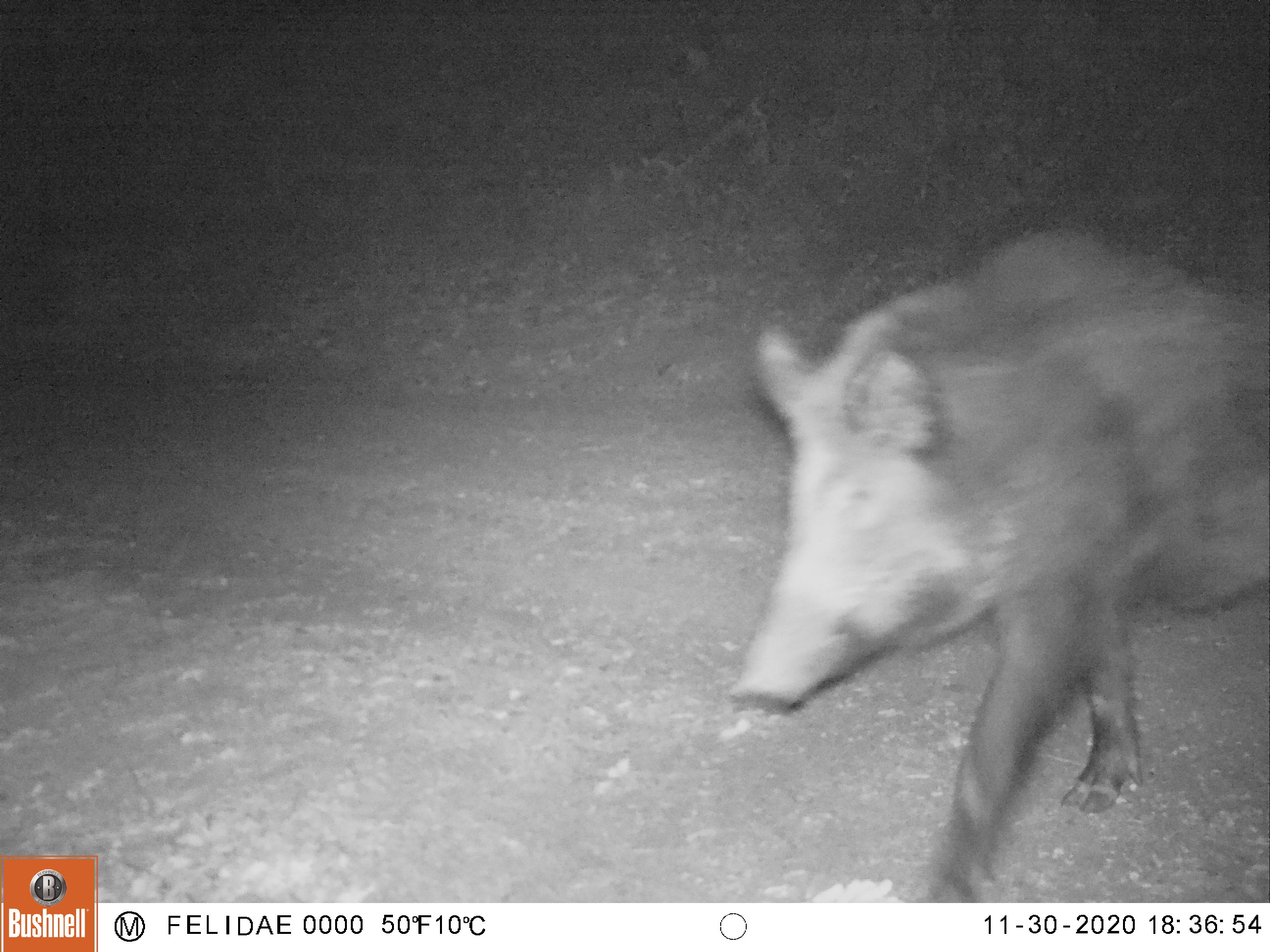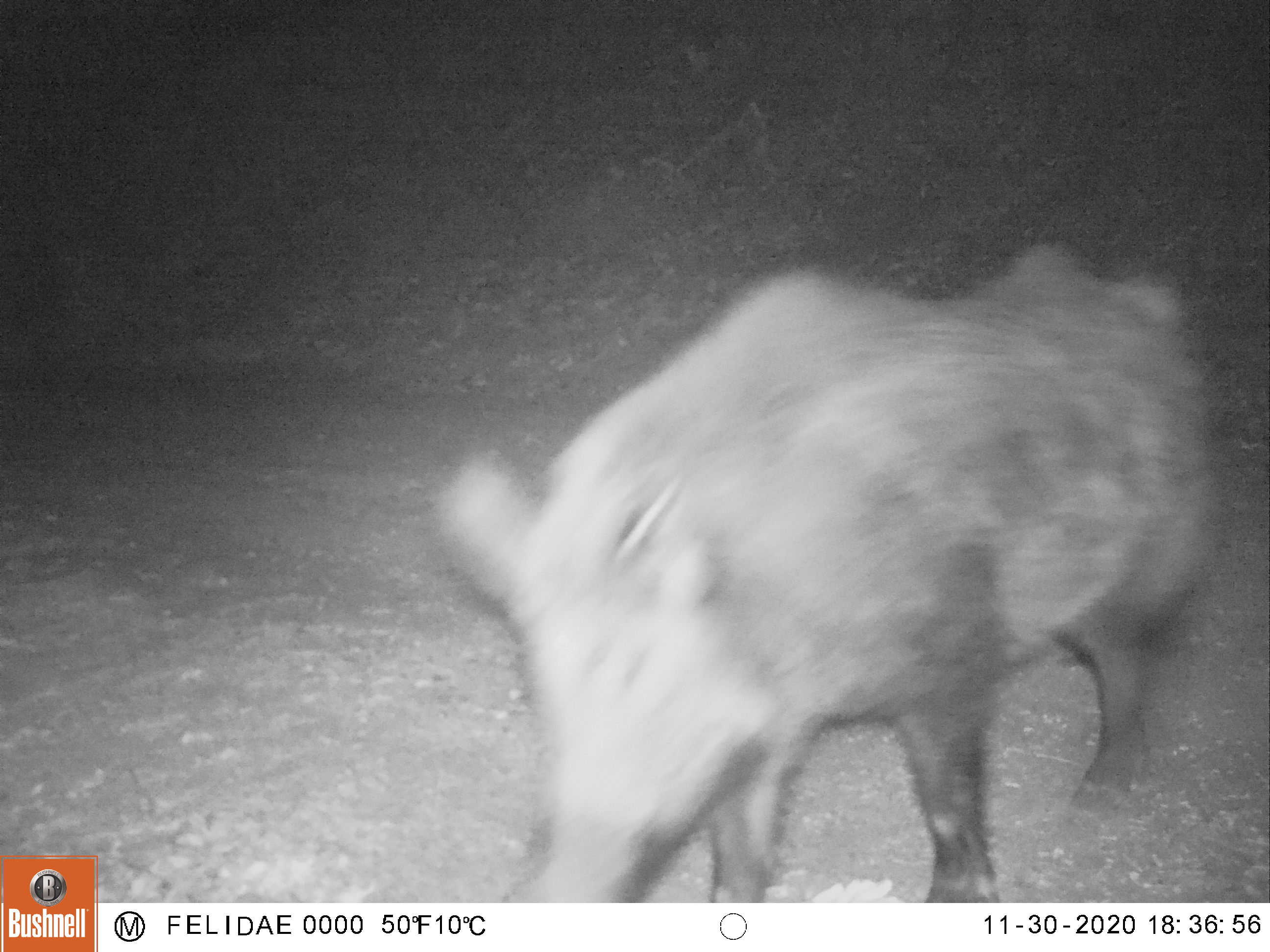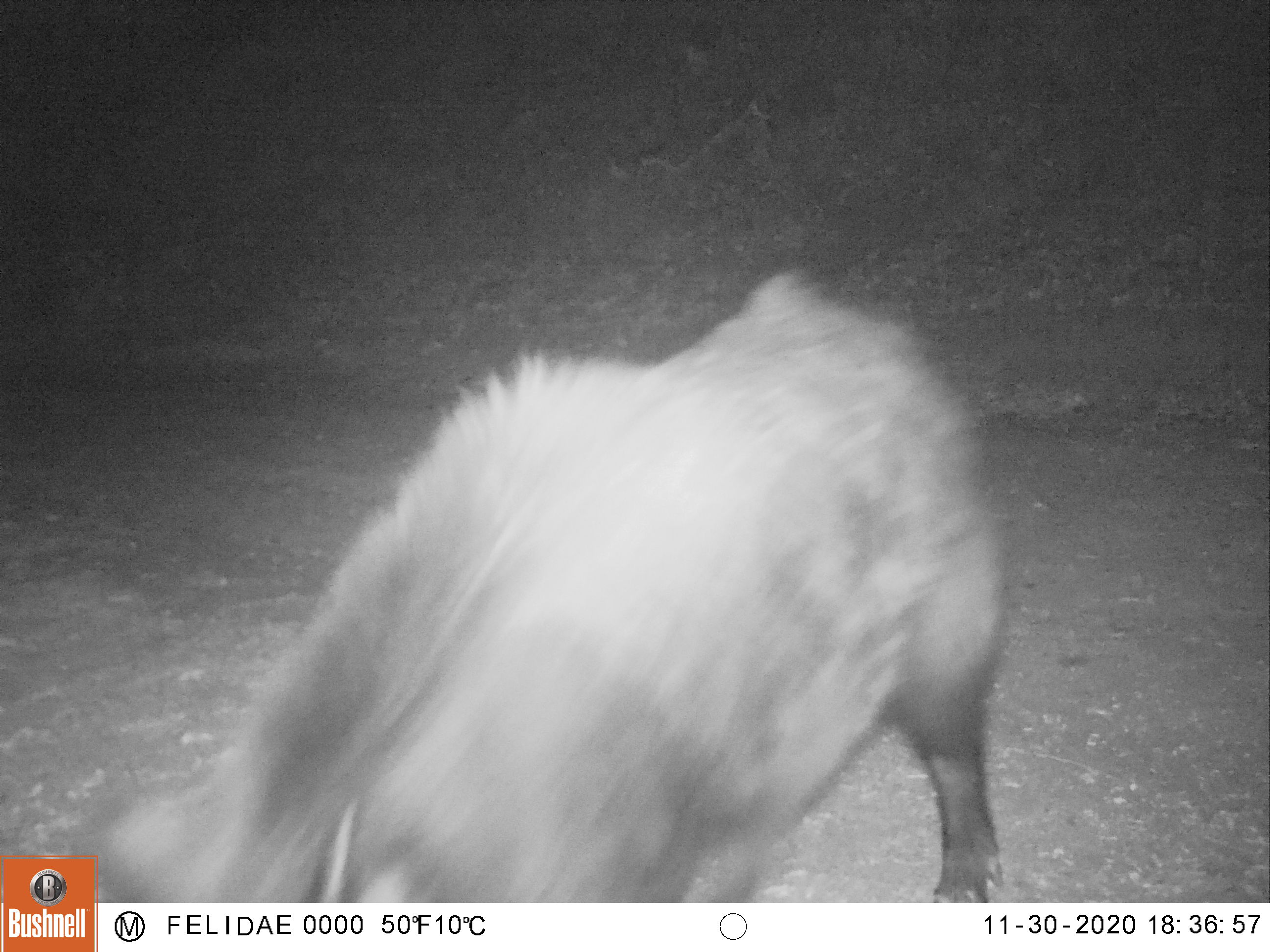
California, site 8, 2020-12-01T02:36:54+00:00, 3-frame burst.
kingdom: Animalia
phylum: Chordata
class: Mammalia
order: Artiodactyla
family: Suidae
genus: Sus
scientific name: Sus scrofa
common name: wild boar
Wild boar (Sus scrofa).